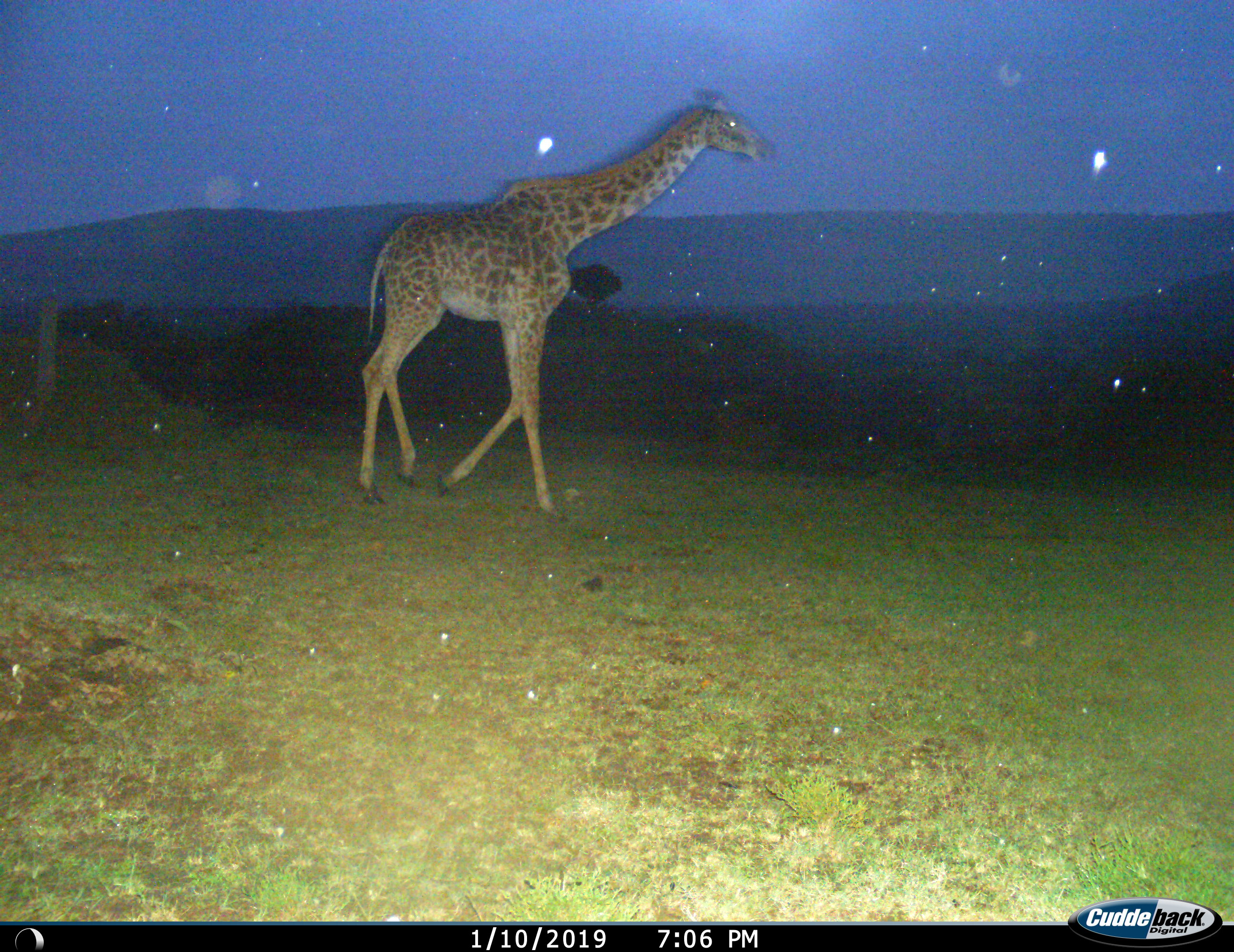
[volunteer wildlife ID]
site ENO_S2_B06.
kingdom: Animalia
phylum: Chordata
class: Mammalia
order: Artiodactyla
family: Giraffidae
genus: Giraffa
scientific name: Giraffa camelopardalis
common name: giraffe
Giraffe (Giraffa camelopardalis), count 1. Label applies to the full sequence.